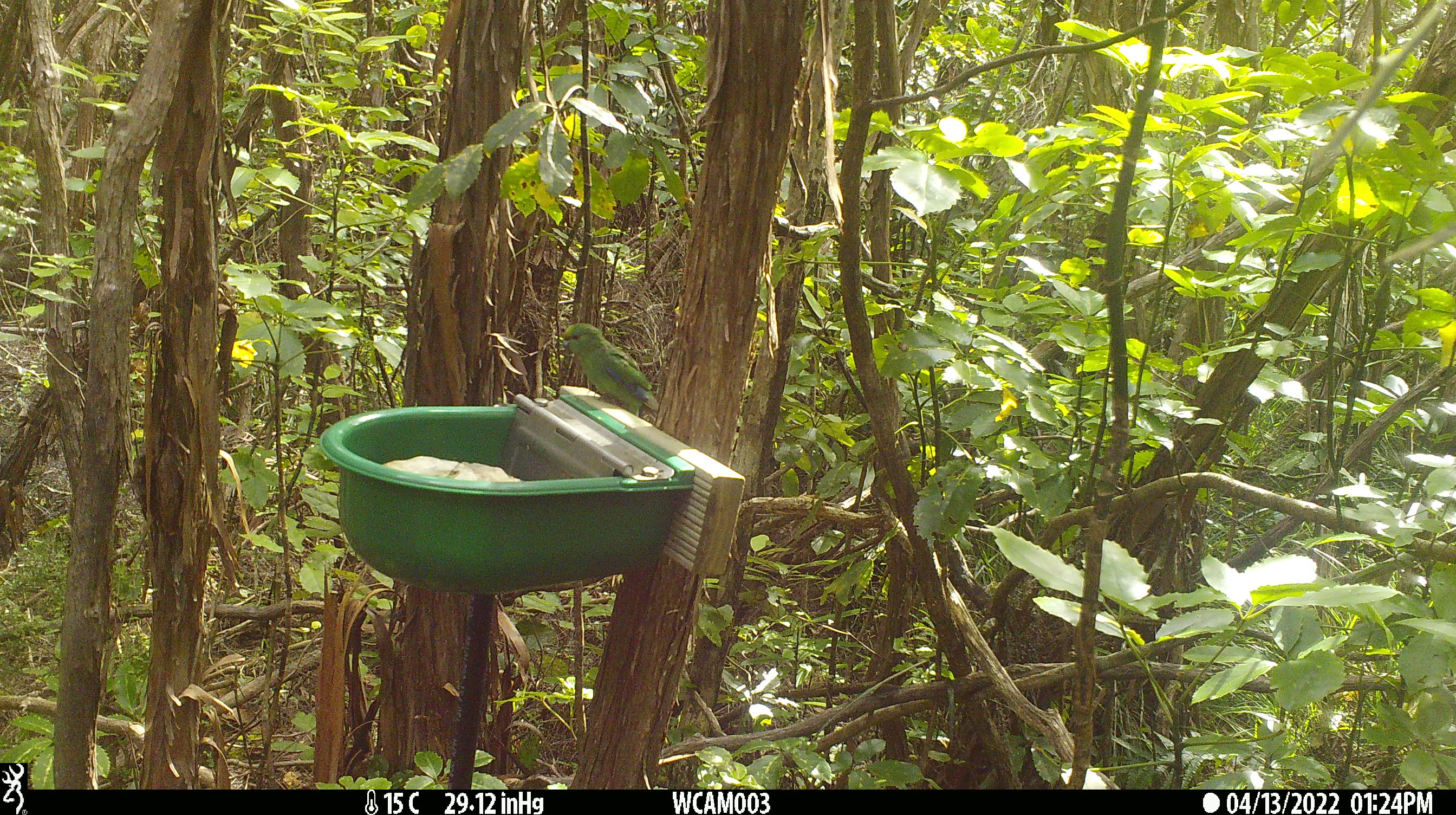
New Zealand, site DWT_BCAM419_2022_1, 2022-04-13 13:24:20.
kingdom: Animalia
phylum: Chordata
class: Aves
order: Psittaciformes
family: Psittaculidae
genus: Cyanoramphus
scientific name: Cyanoramphus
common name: parakeet